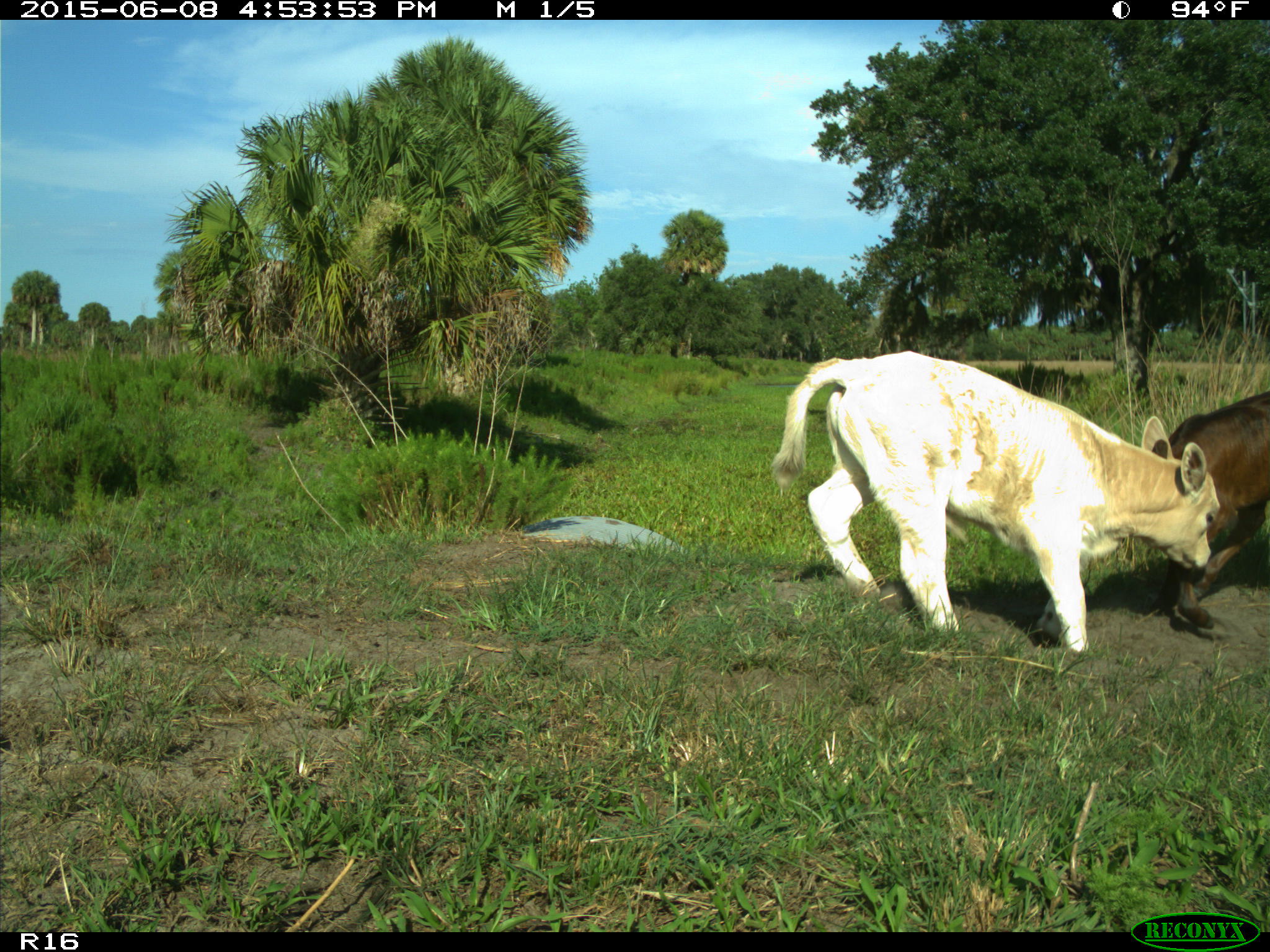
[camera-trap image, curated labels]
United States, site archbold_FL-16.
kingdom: Animalia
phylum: Chordata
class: Mammalia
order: Artiodactyla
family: Bovidae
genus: Bos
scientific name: Bos taurus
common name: domestic cow